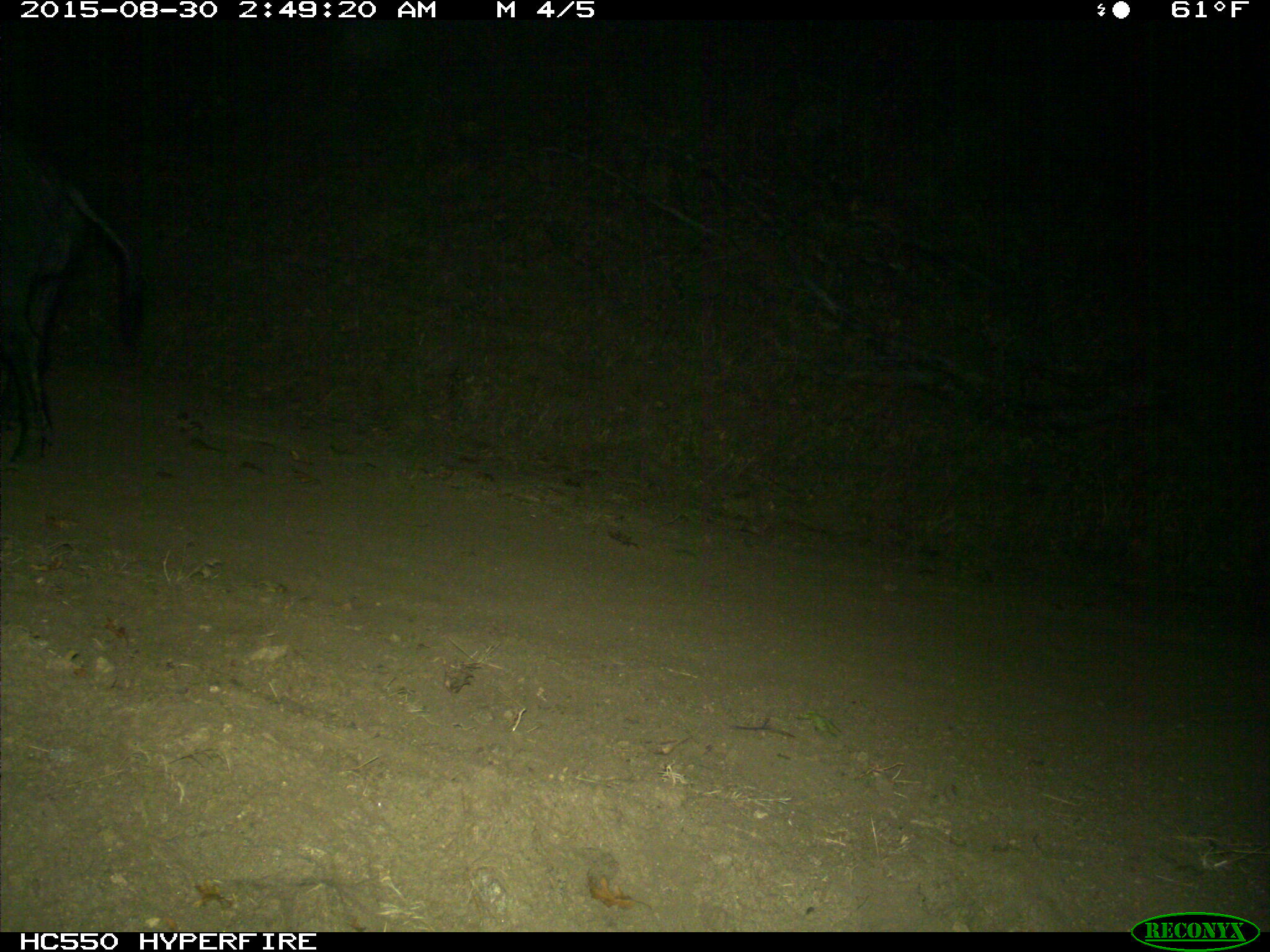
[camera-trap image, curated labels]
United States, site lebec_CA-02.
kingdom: Animalia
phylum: Chordata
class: Mammalia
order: Artiodactyla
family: Suidae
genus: Sus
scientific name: Sus scrofa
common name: wild boar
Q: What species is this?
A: Sus scrofa (wild boar).